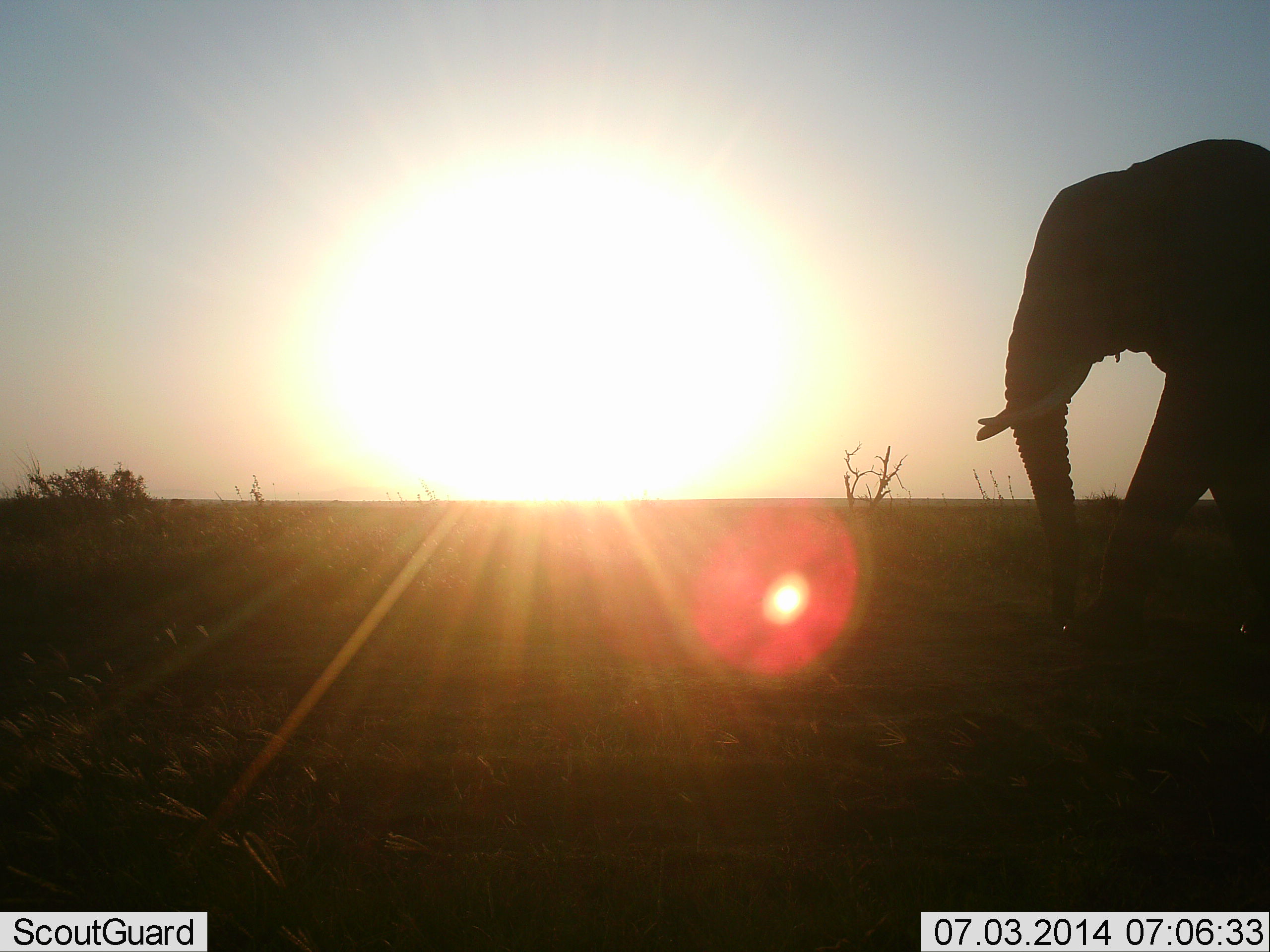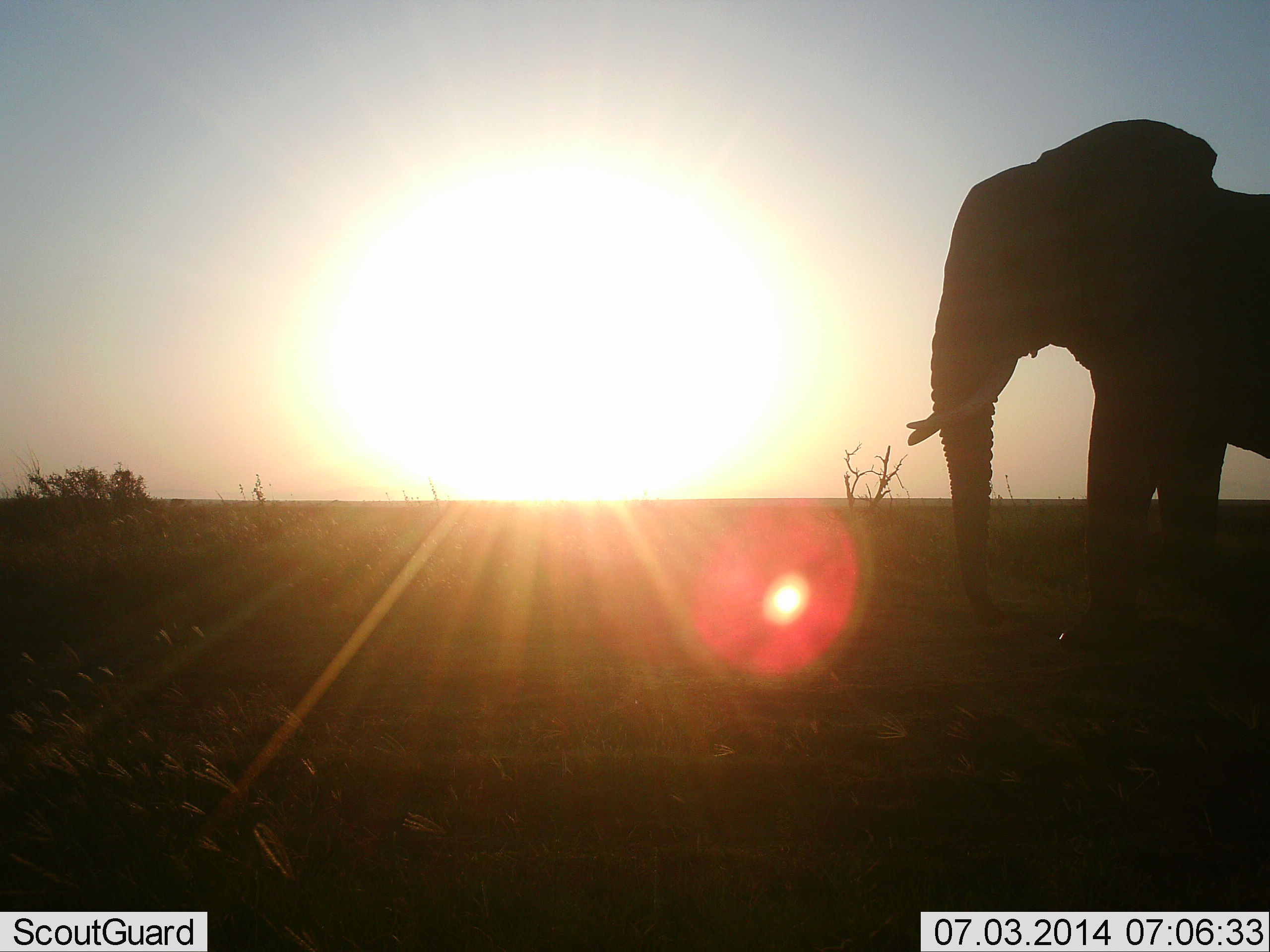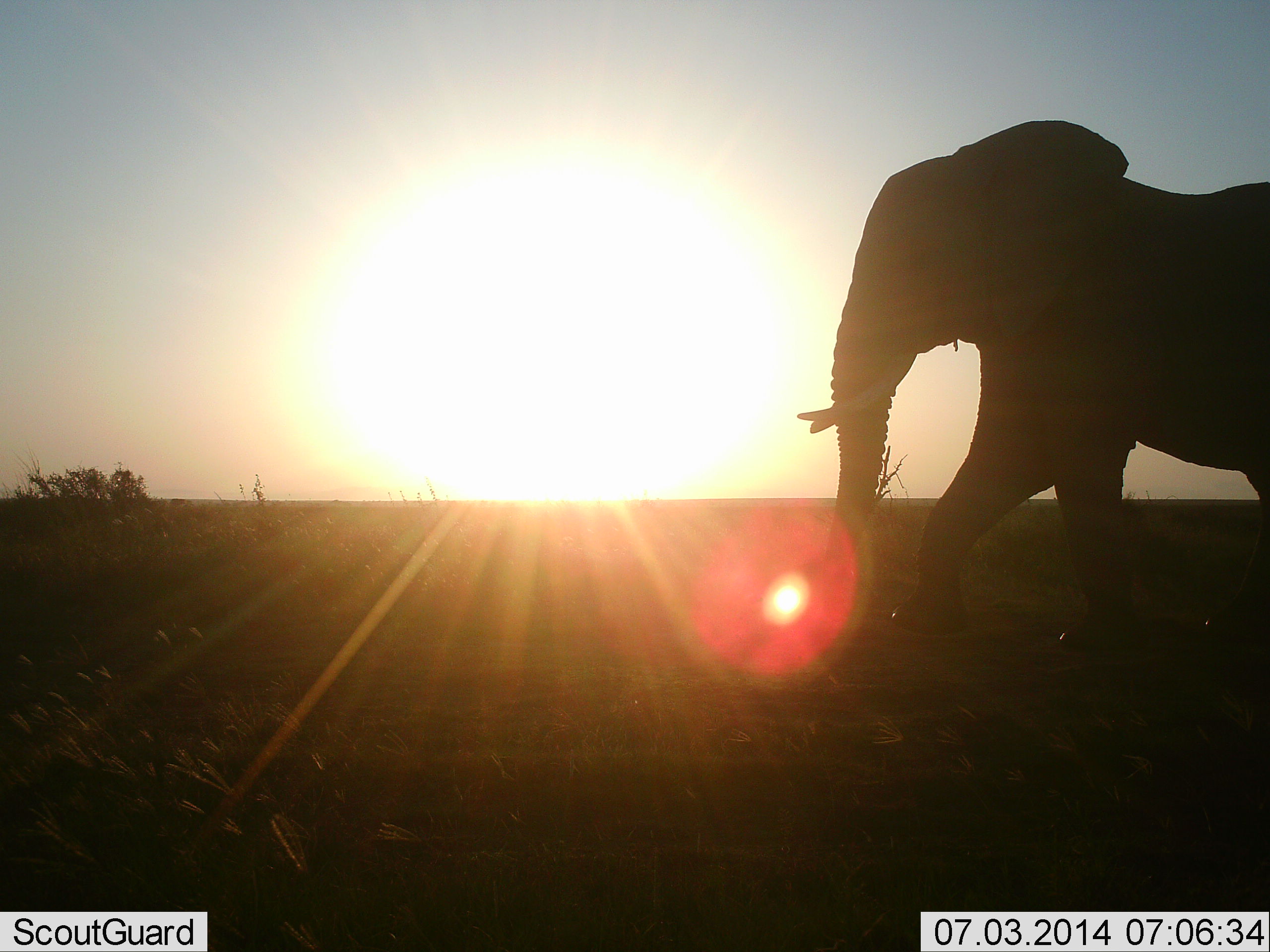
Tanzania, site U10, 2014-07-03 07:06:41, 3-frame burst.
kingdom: Animalia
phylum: Chordata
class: Mammalia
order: Proboscidea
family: Elephantidae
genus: Loxodonta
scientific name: Loxodonta africana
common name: african bush elephant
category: elephant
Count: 1.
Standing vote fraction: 20%.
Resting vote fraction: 0%.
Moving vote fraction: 90%.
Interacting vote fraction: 0%.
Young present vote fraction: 0%.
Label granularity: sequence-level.